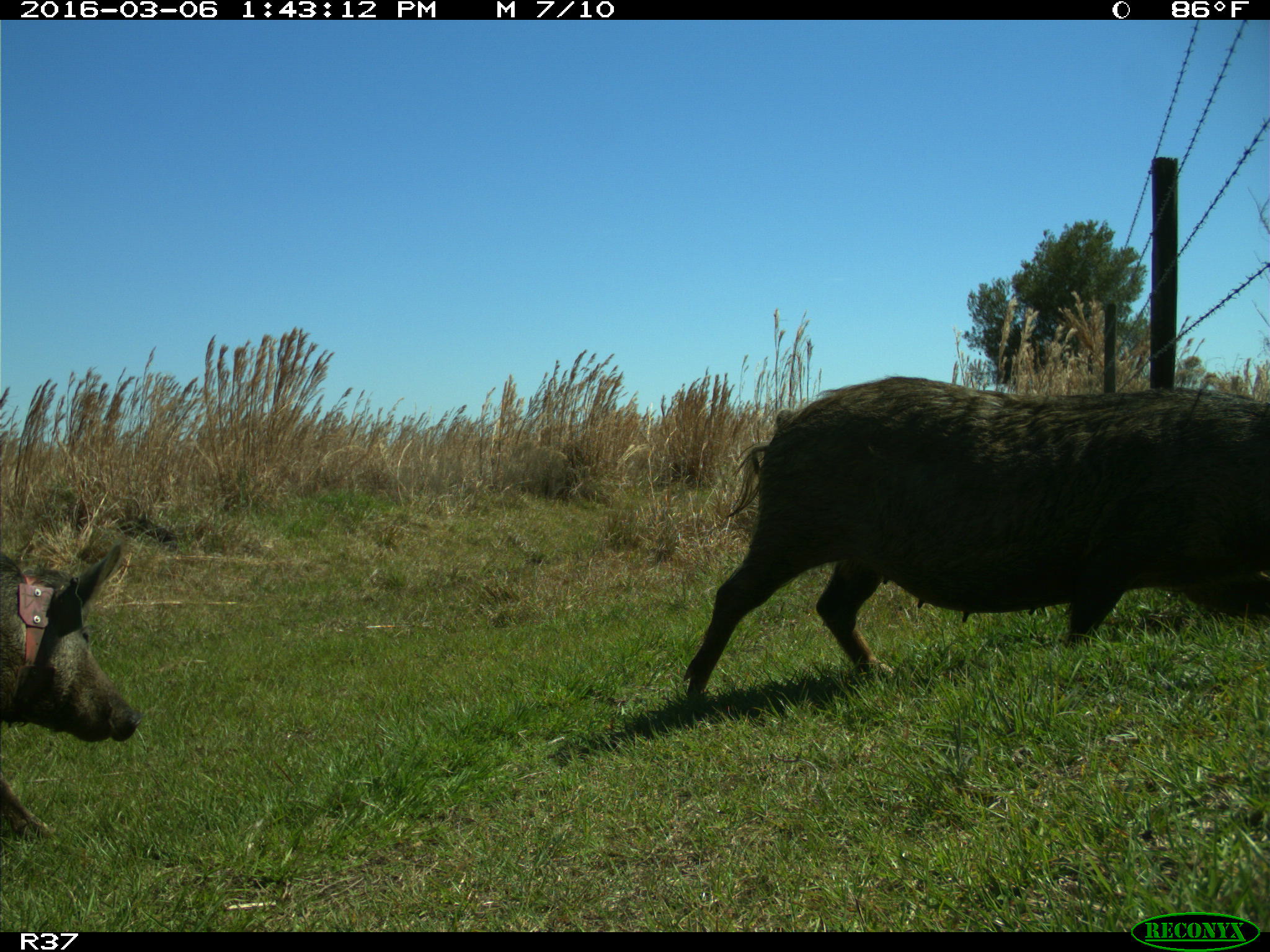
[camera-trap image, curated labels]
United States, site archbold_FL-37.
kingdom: Animalia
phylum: Chordata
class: Mammalia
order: Artiodactyla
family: Suidae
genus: Sus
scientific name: Sus scrofa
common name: wild boar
Sus scrofa (wild boar).